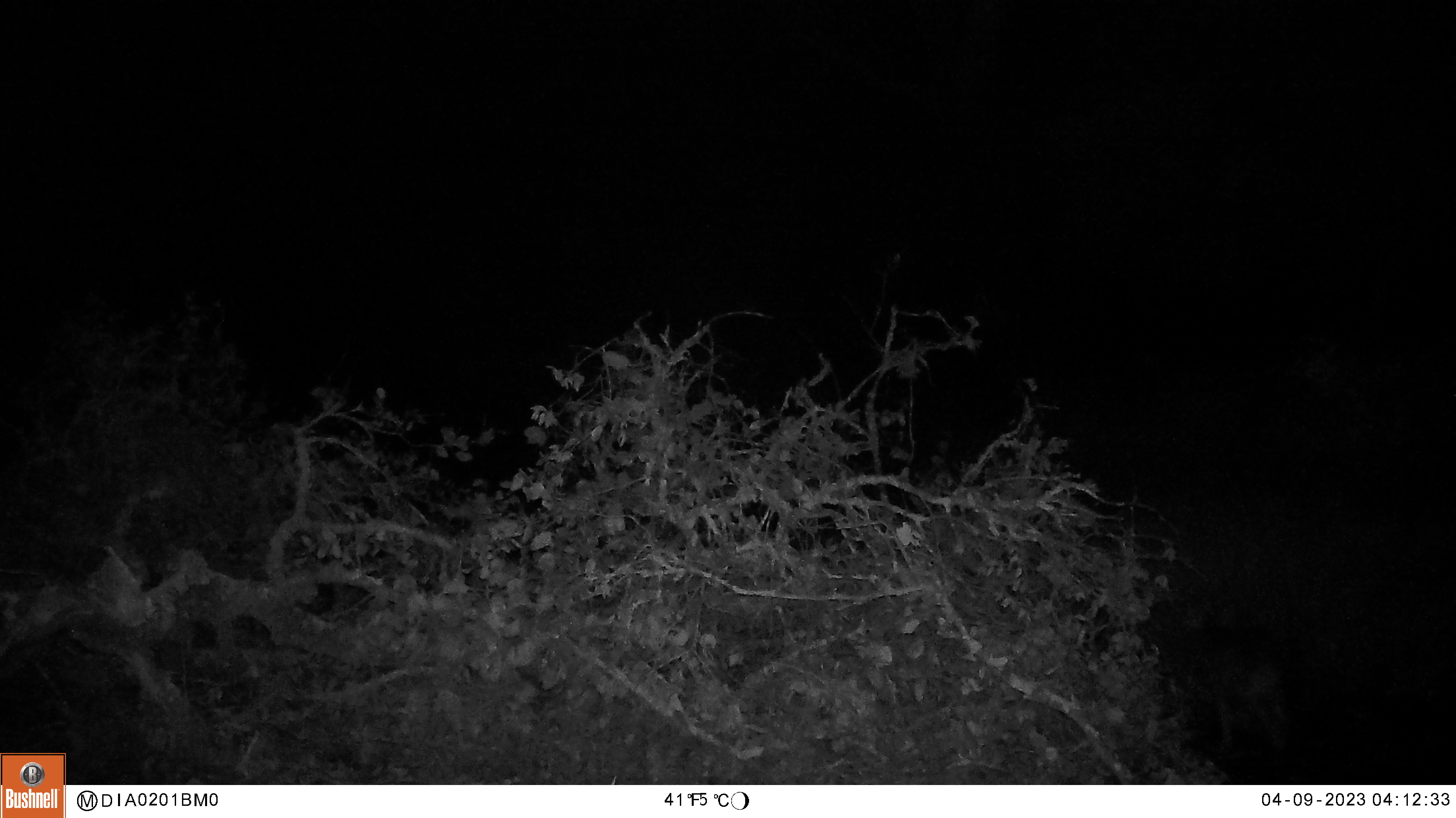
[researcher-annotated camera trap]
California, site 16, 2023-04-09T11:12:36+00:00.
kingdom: Animalia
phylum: Chordata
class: Mammalia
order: Carnivora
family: Canidae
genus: Canis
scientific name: Canis latrans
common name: coyote